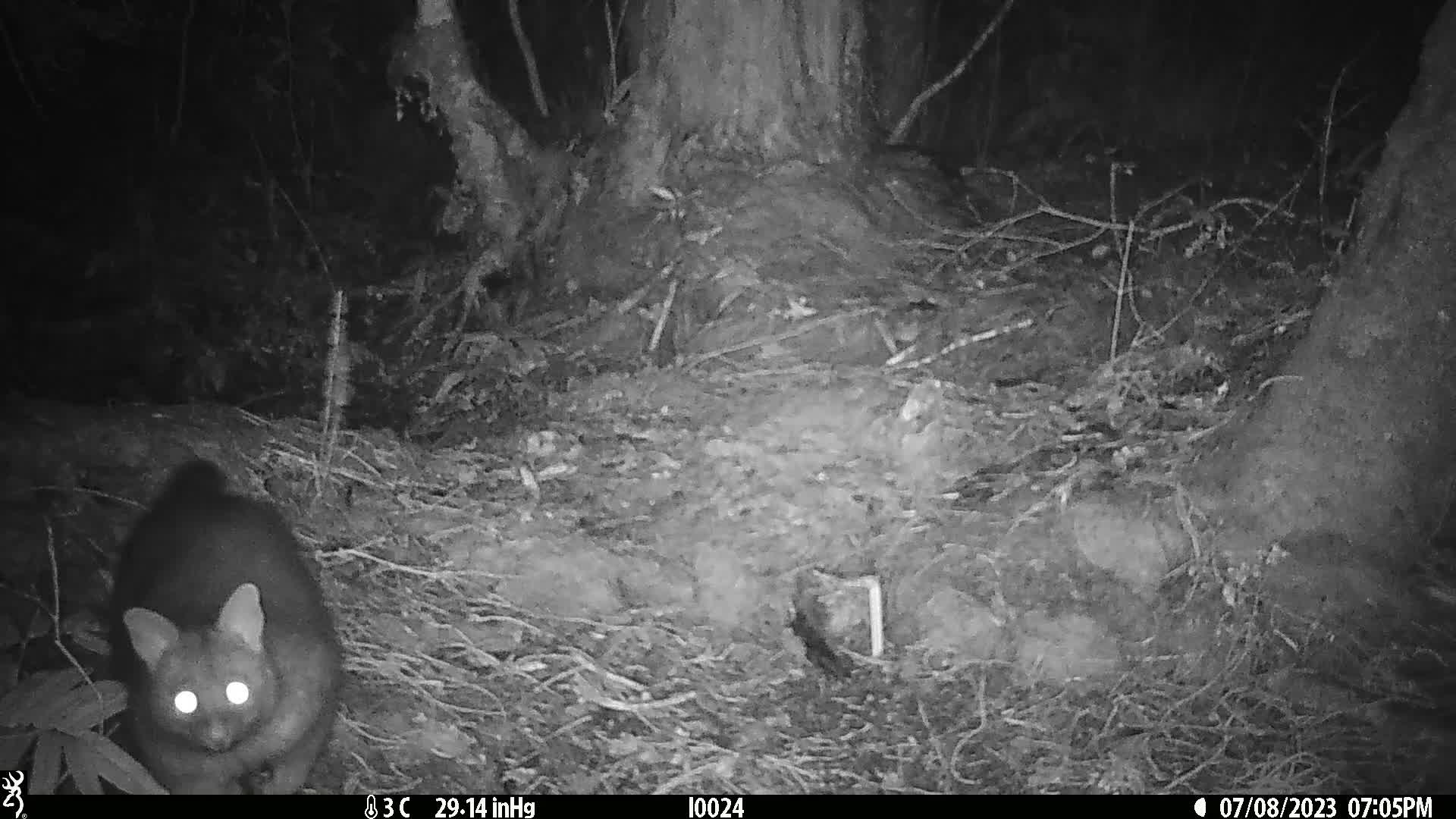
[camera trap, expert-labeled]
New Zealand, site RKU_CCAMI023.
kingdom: Animalia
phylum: Chordata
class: Mammalia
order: Diprotodontia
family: Phalangeridae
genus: Trichosurus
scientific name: Trichosurus vulpecula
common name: common brushtail possum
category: possum